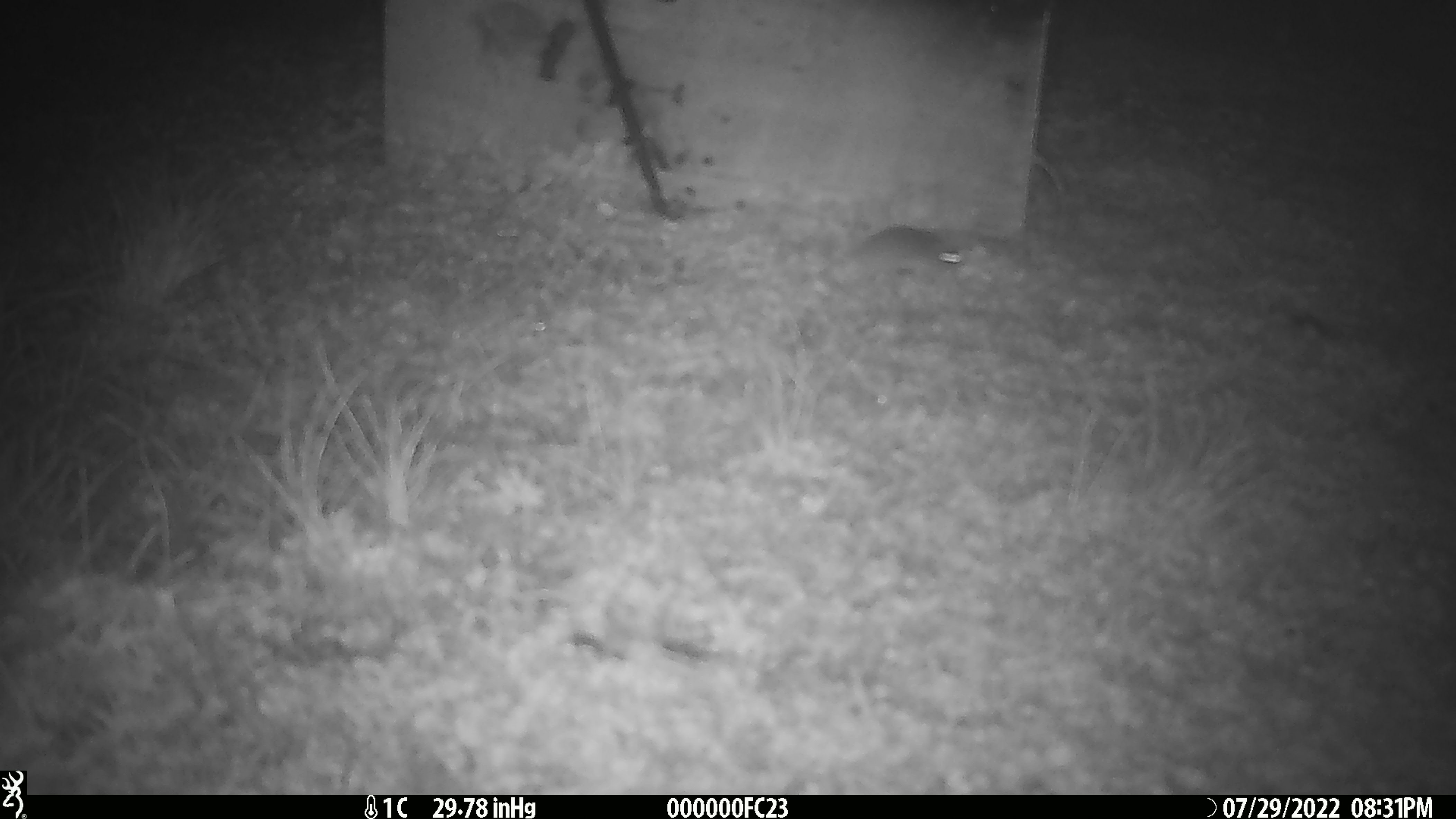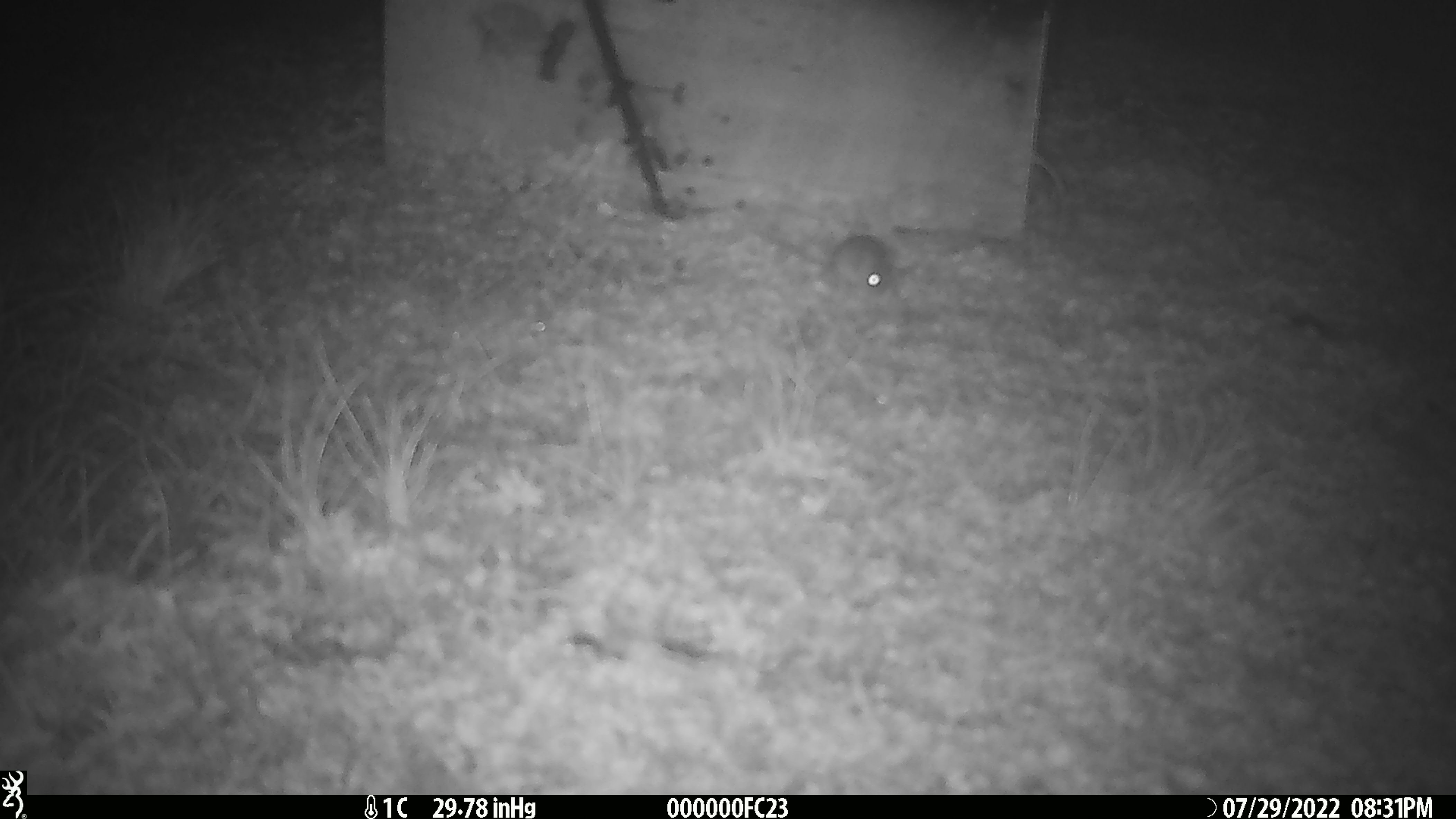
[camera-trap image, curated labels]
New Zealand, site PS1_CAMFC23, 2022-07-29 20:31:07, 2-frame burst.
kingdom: Animalia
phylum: Chordata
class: Mammalia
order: Rodentia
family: Muridae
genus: Mus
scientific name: Mus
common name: mouse